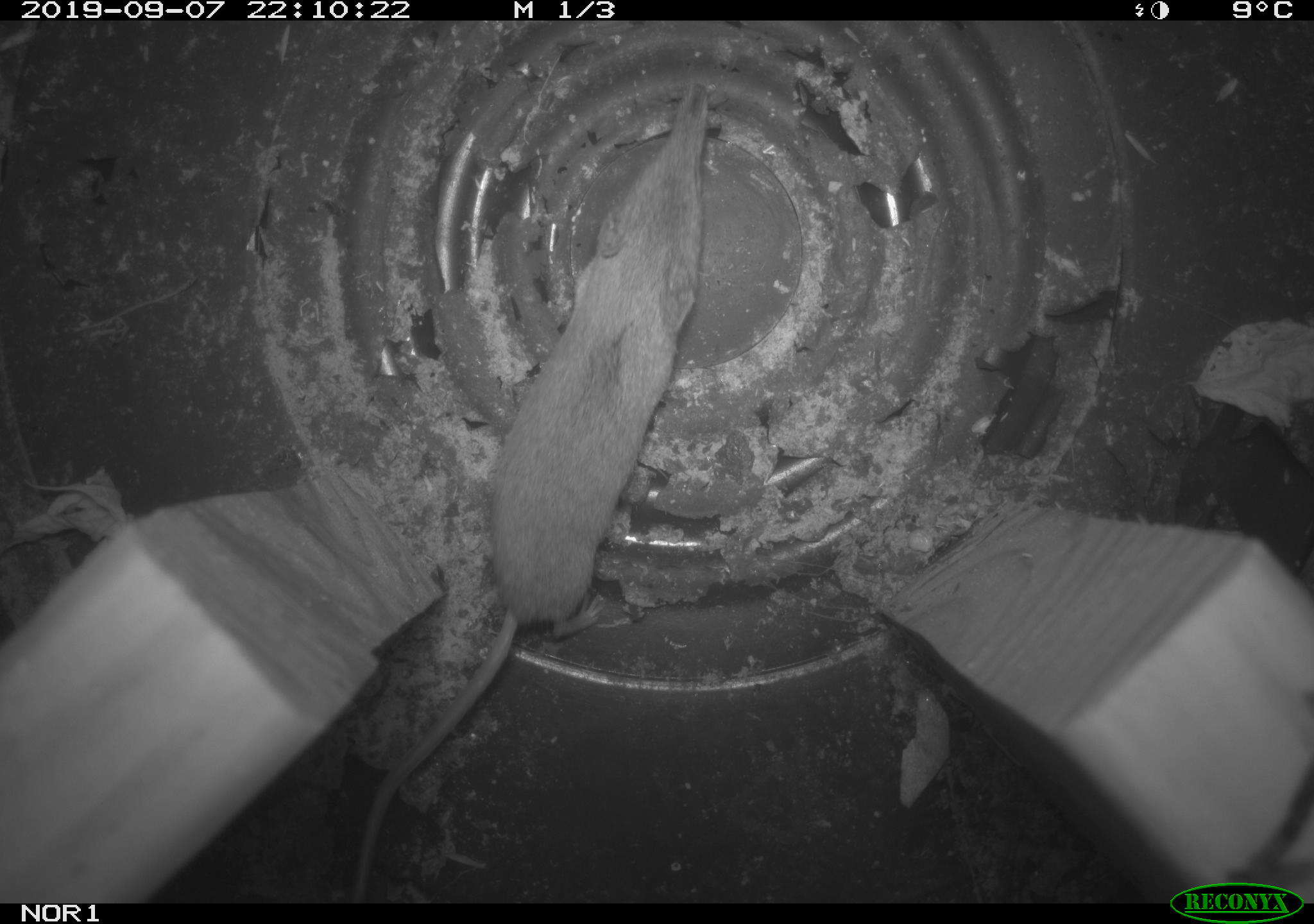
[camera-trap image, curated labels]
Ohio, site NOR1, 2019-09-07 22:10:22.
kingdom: Animalia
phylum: Chordata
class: Mammalia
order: Eulipotyphla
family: Soricidae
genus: Sorex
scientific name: Sorex cinereus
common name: masked shrew